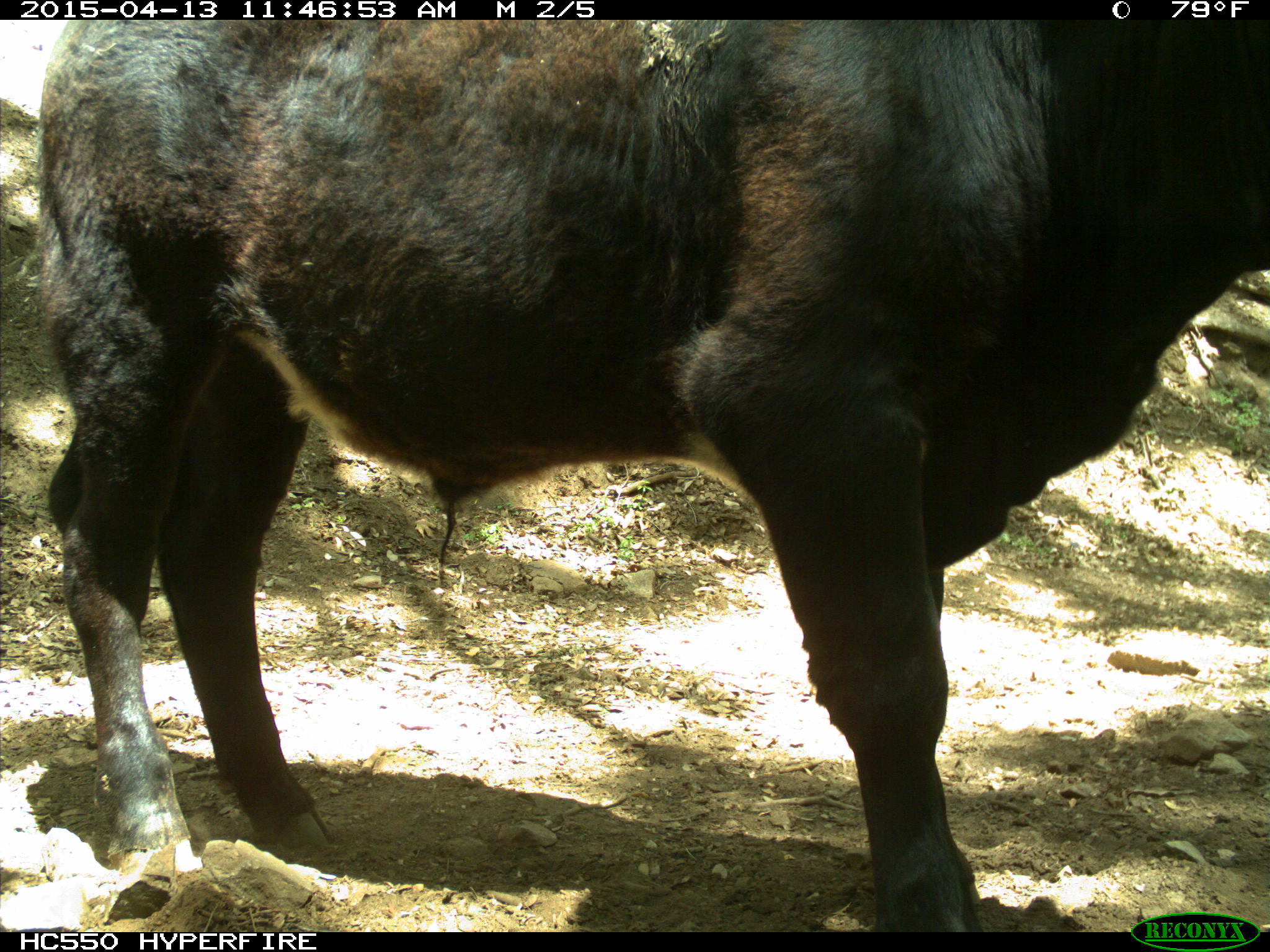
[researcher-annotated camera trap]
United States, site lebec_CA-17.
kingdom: Animalia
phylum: Chordata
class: Mammalia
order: Artiodactyla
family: Bovidae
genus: Bos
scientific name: Bos taurus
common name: domestic cow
Bos taurus (domestic cow).